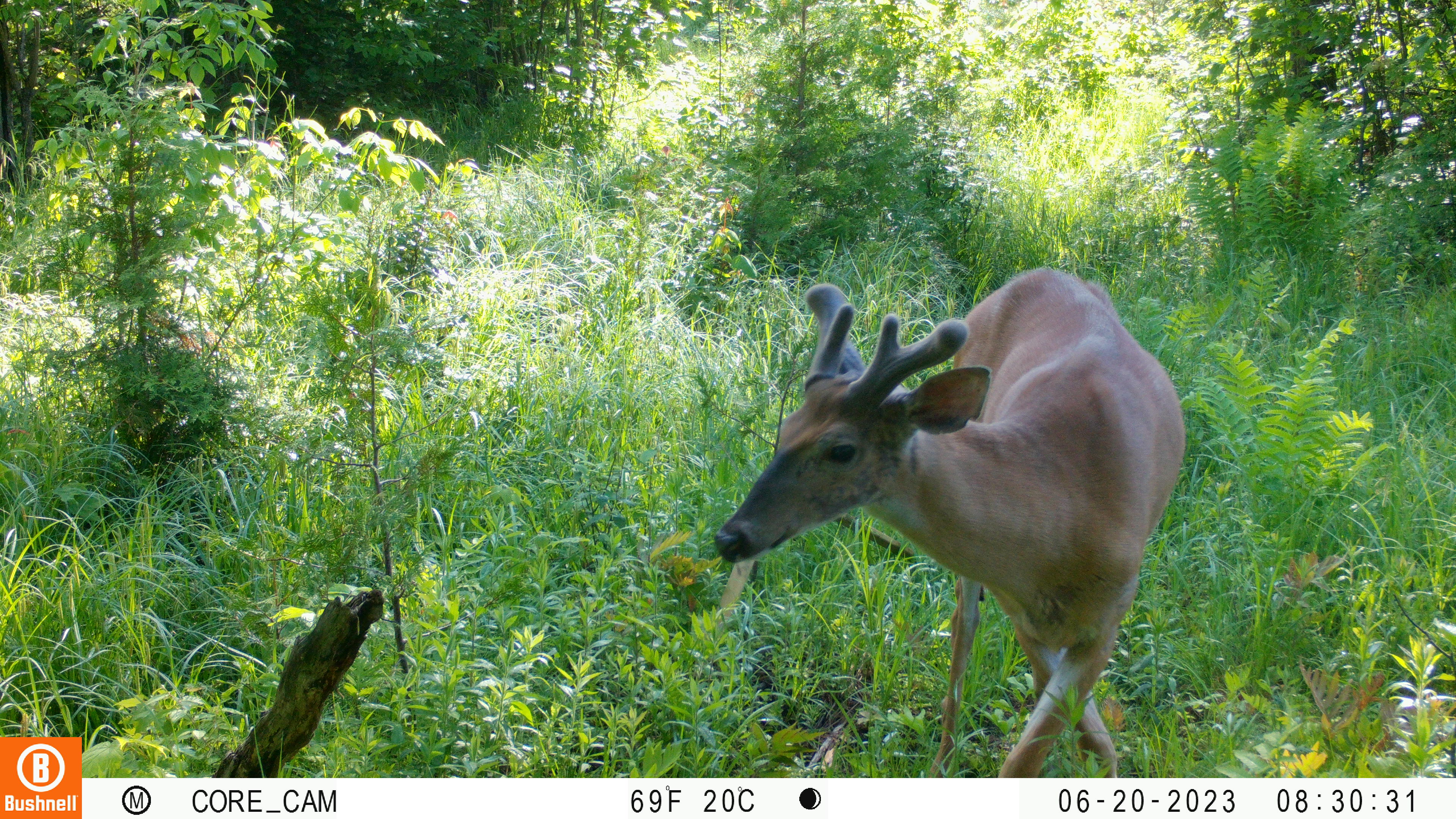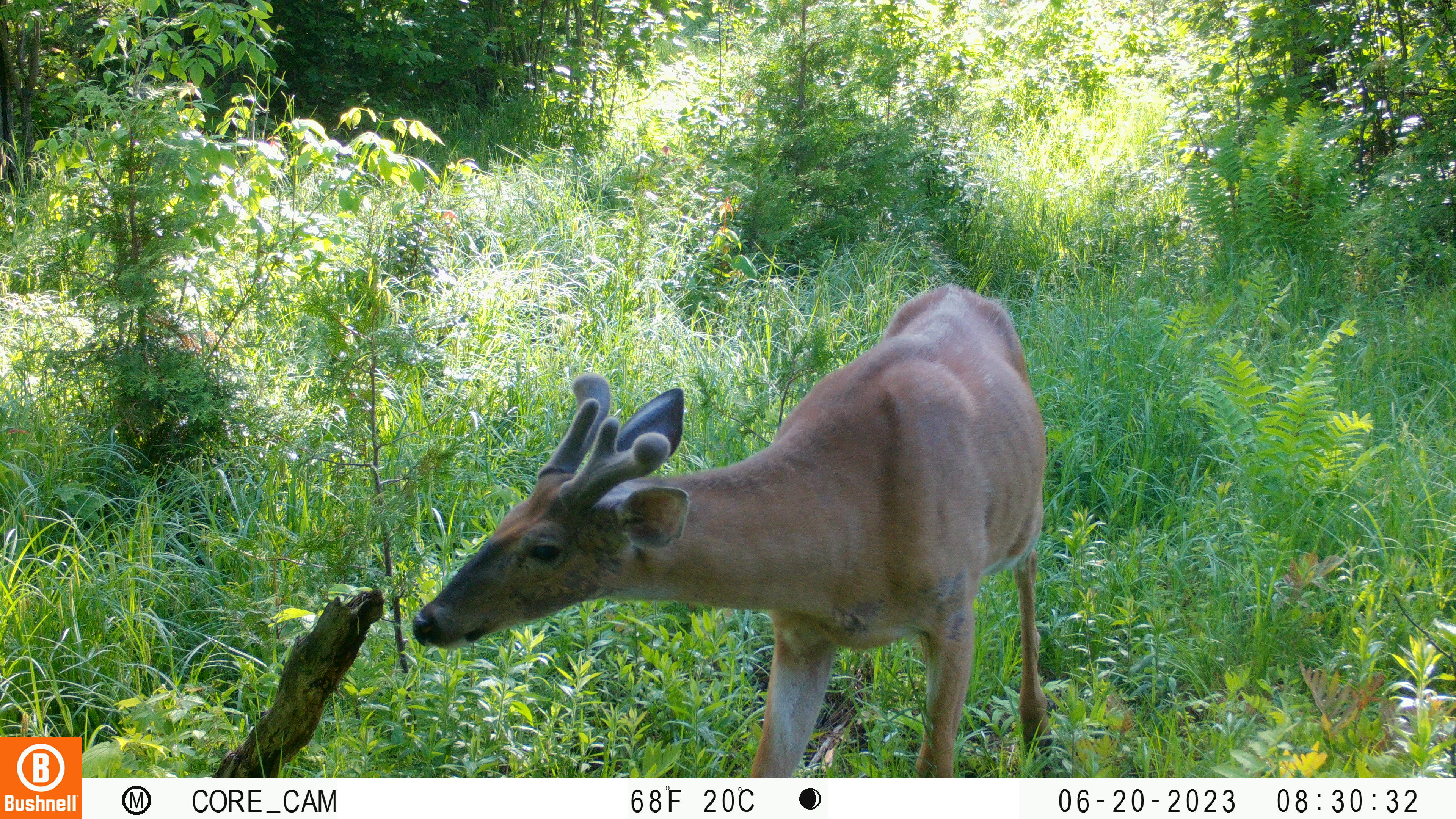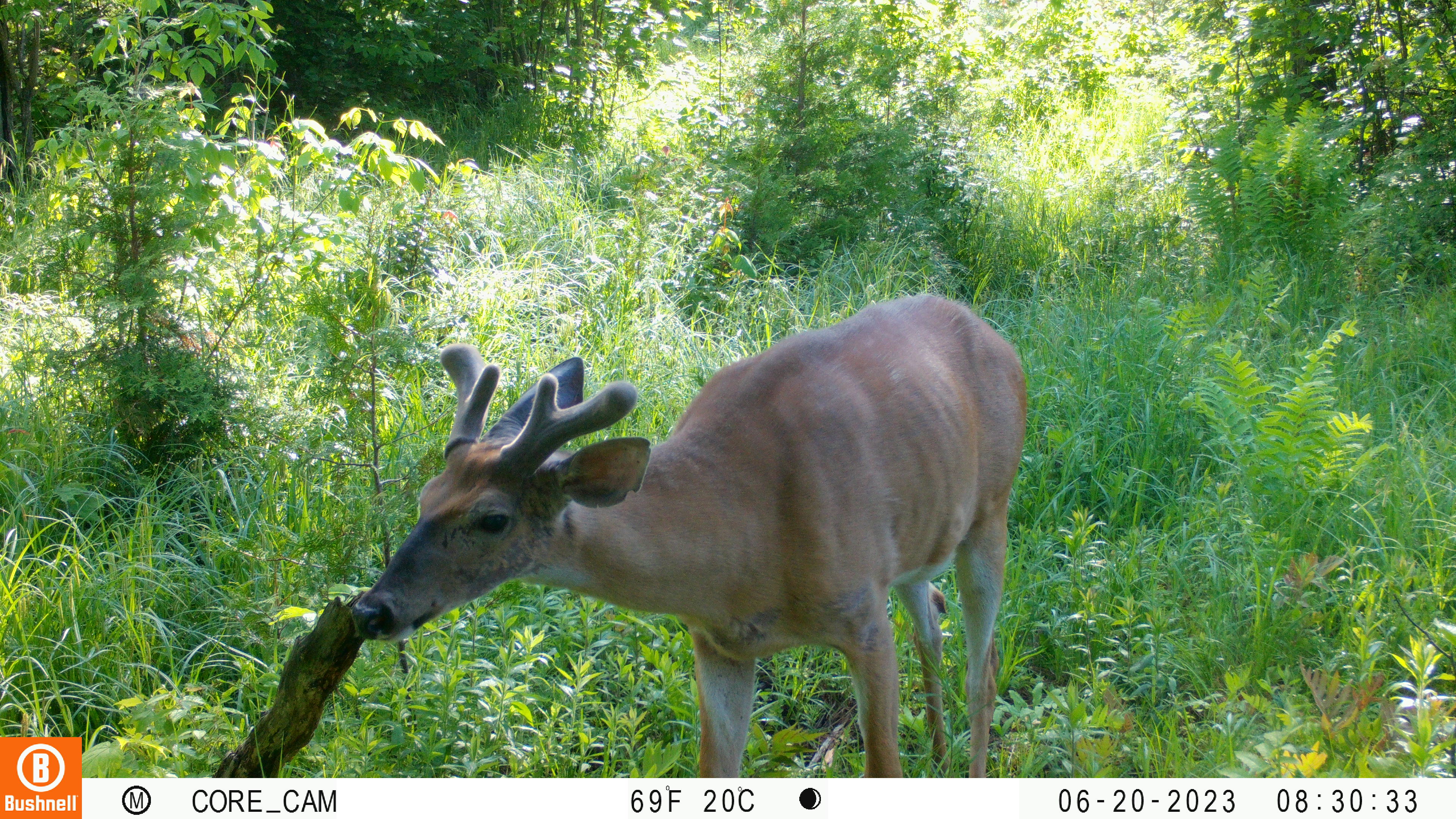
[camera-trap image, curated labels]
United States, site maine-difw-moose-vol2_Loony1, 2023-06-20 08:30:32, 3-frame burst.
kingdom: Animalia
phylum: Chordata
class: Mammalia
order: Artiodactyla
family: Cervidae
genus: Odocoileus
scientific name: Odocoileus virginianus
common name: white-tailed deer